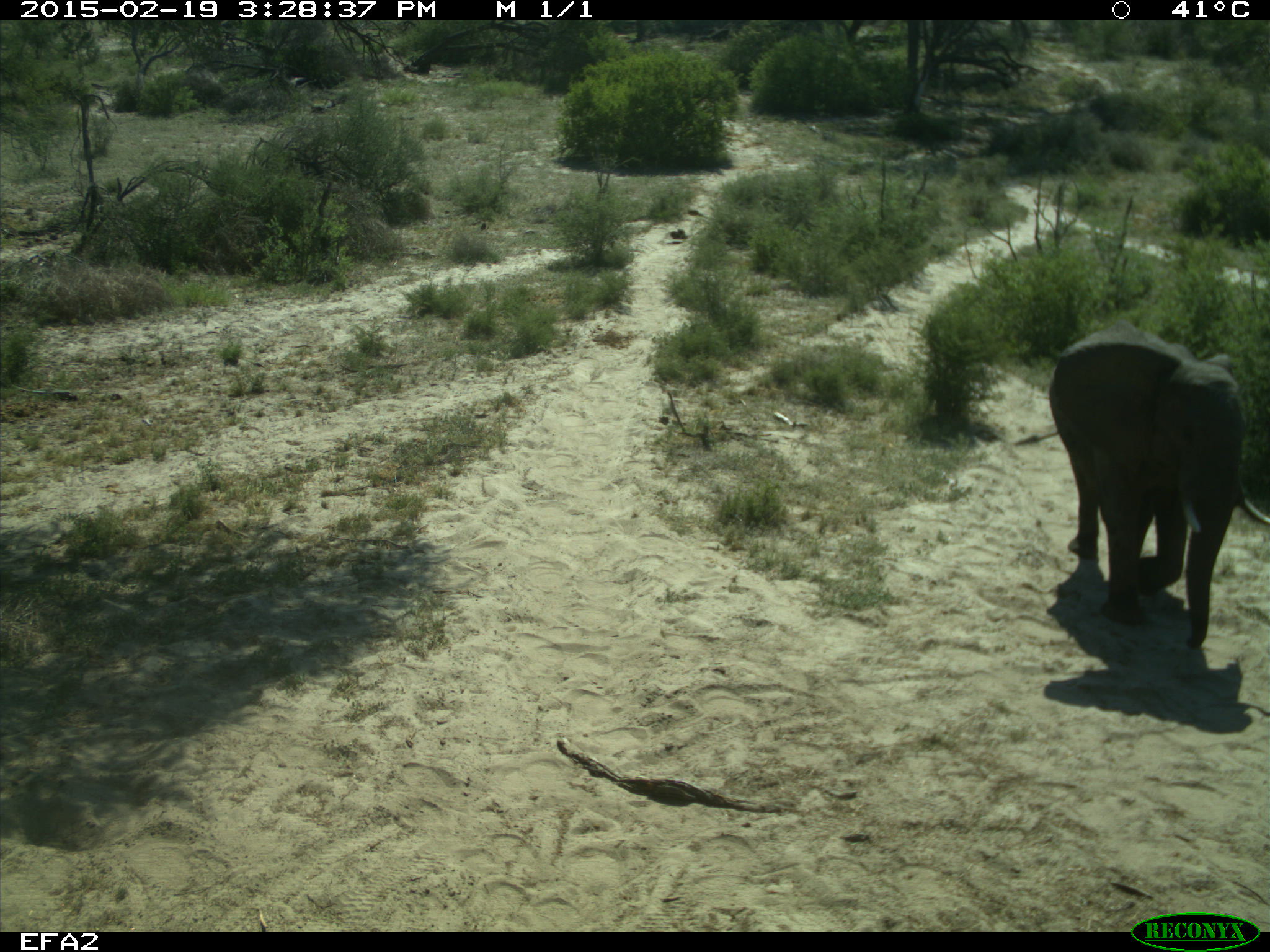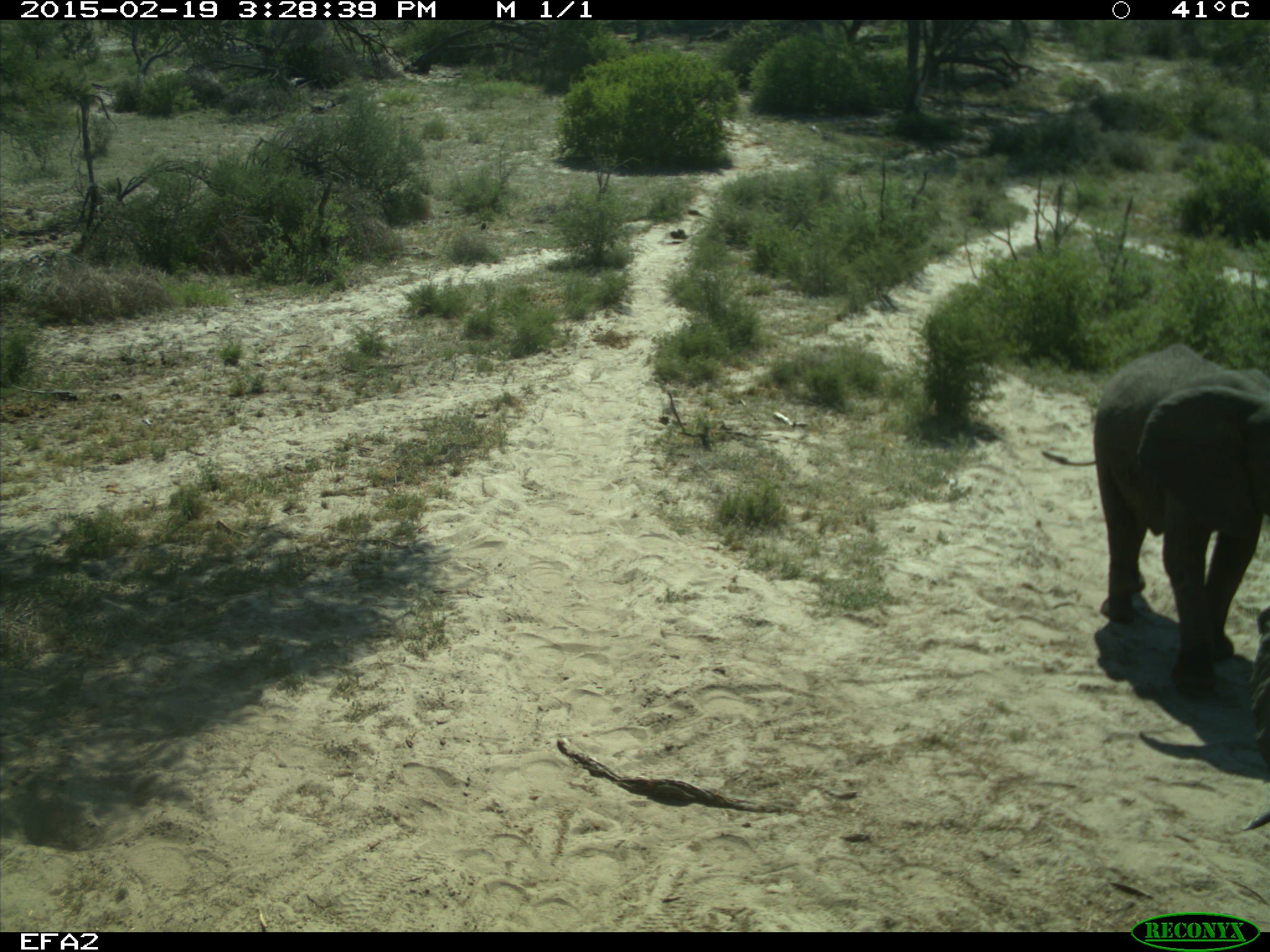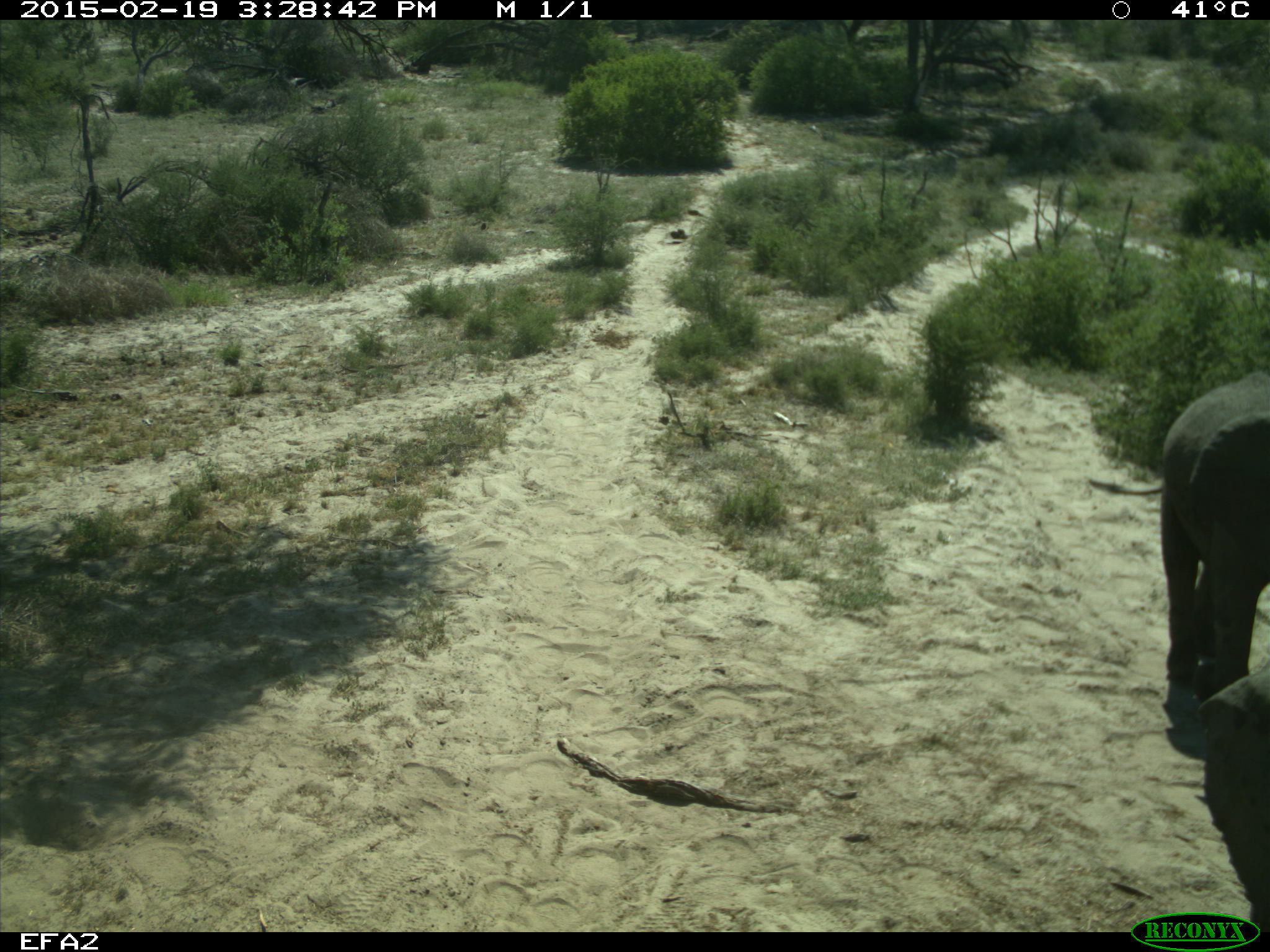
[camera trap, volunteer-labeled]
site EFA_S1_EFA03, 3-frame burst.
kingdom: Animalia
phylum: Chordata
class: Mammalia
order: Proboscidea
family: Elephantidae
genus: Loxodonta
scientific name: Loxodonta africana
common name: african bush elephant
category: elephant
Elephant (african bush elephant) (Loxodonta africana), count 2. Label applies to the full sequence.